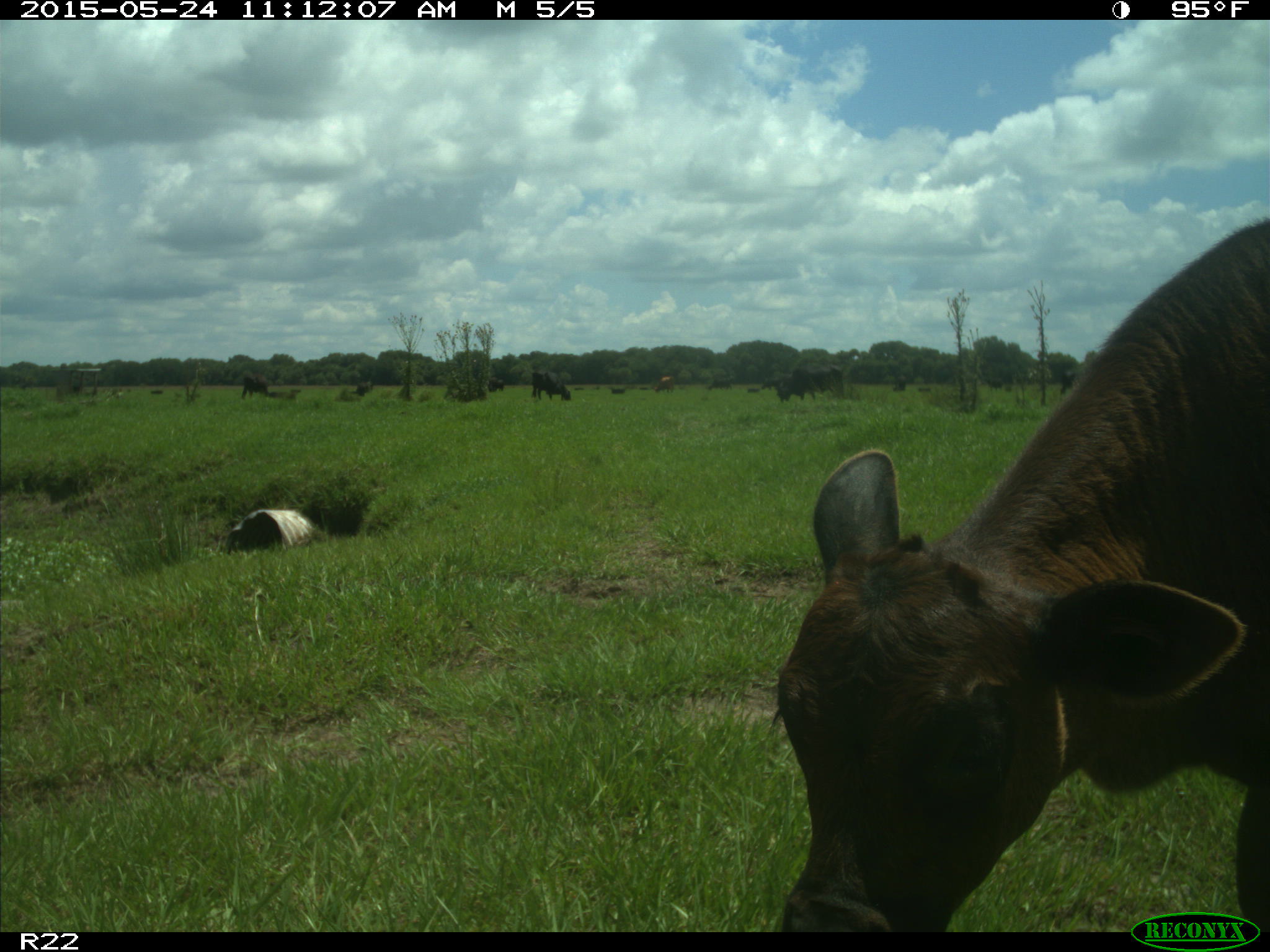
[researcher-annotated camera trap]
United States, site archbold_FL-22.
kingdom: Animalia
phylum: Chordata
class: Mammalia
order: Artiodactyla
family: Bovidae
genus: Bos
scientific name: Bos taurus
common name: domestic cow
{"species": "Bos taurus (domestic cow)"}